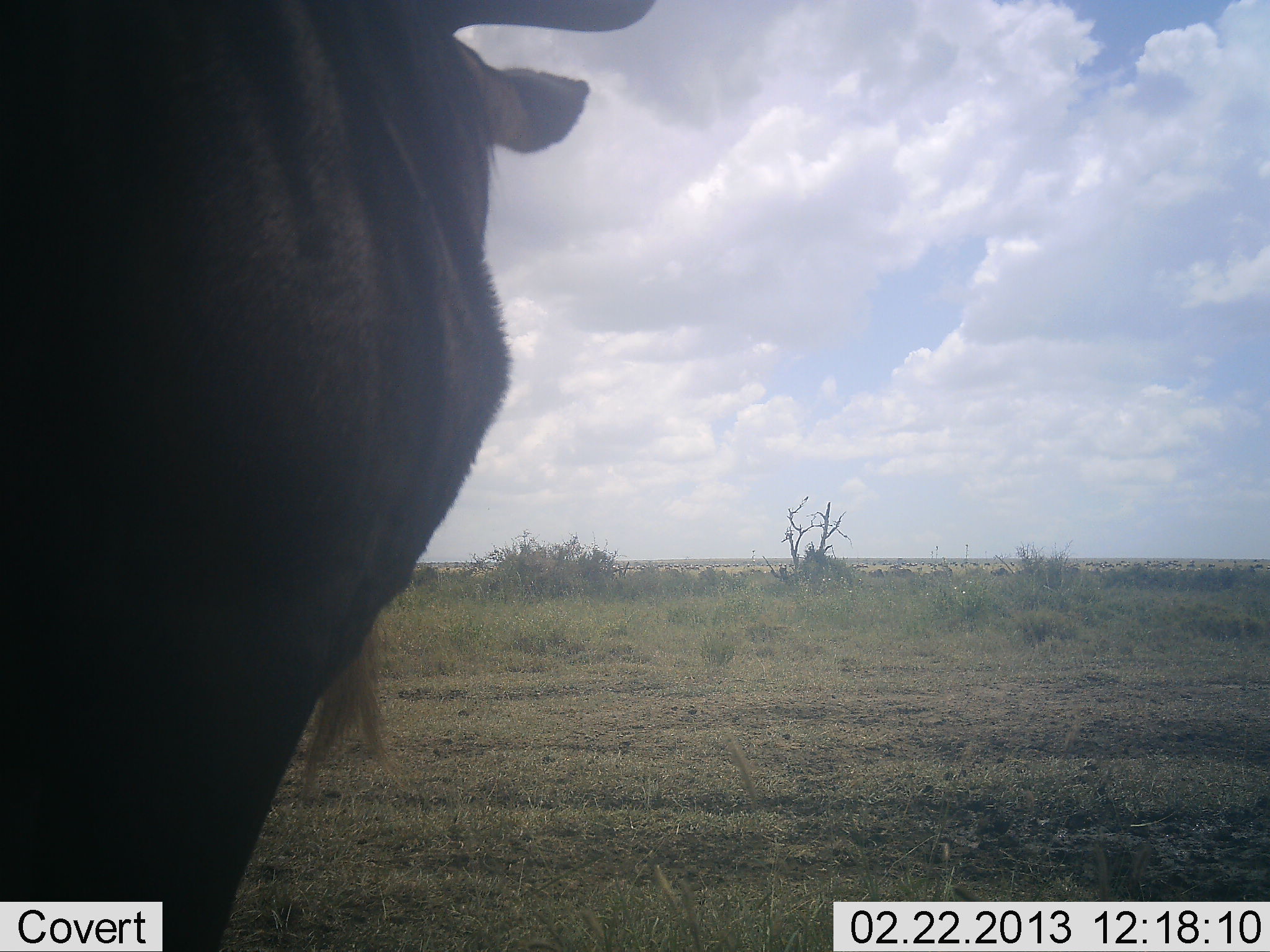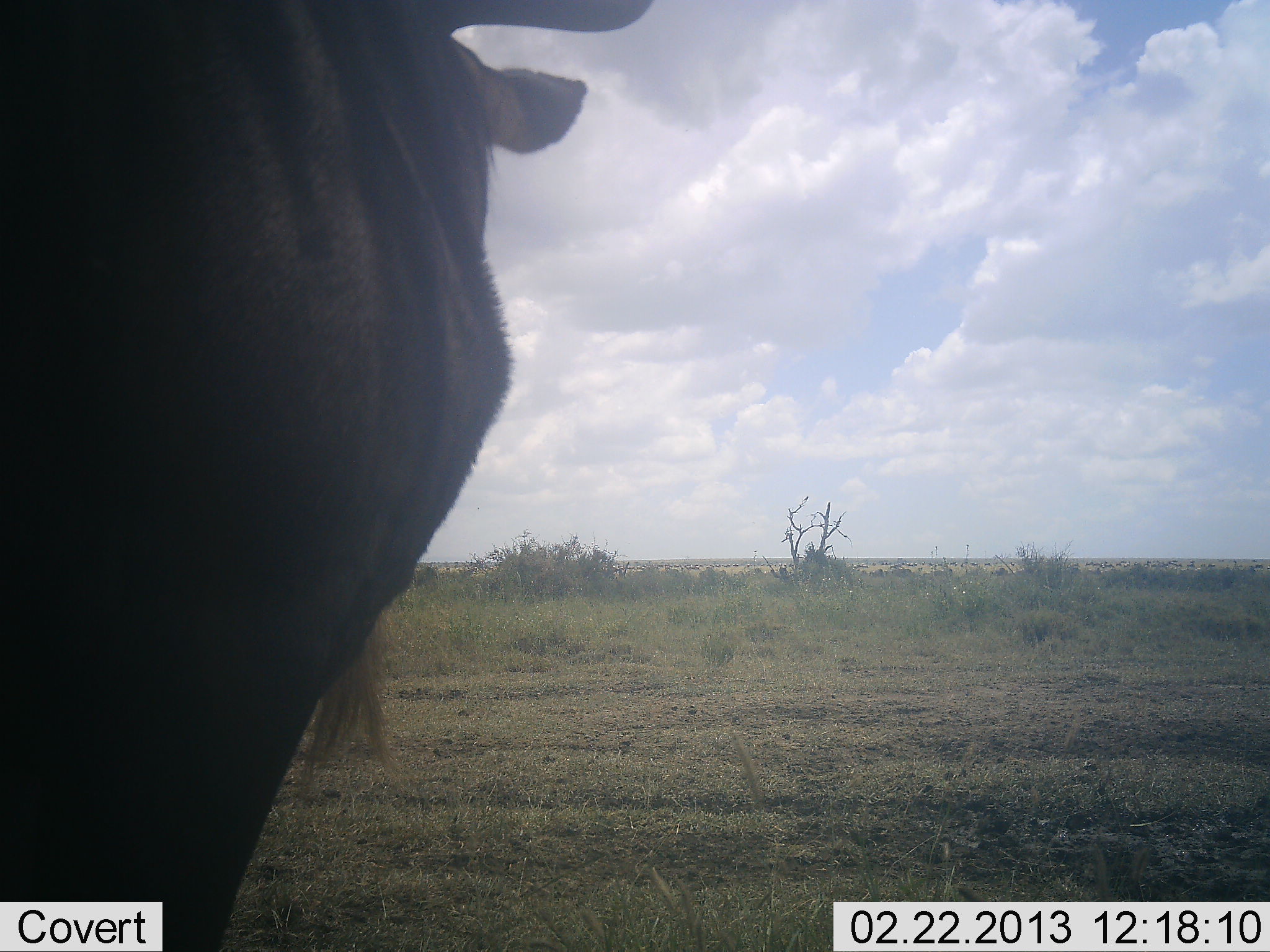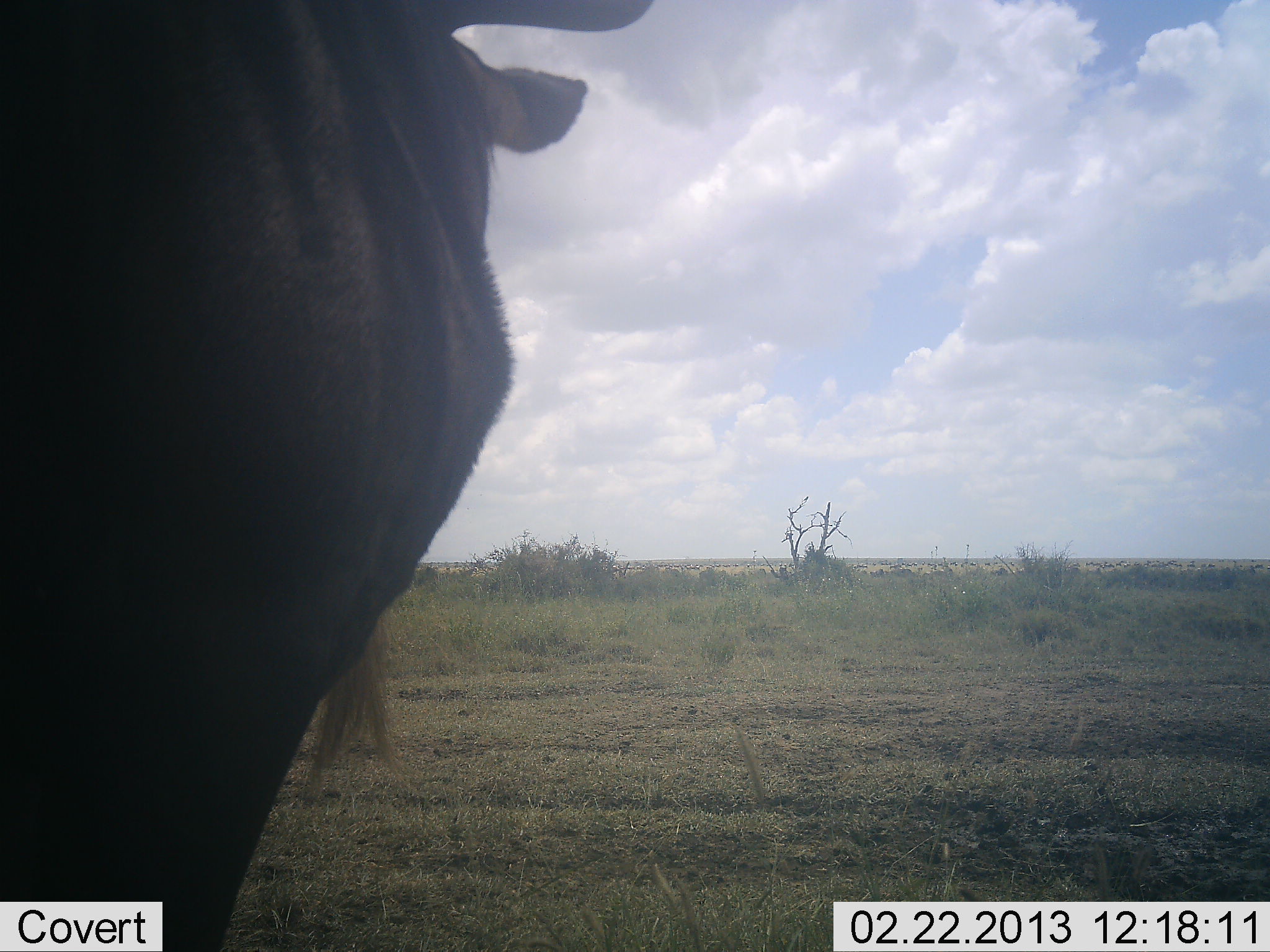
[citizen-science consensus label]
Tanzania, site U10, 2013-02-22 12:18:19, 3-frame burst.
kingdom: Animalia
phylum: Chordata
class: Mammalia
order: Artiodactyla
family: Bovidae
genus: Connochaetes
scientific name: Connochaetes taurinus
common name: blue wildebeest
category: wildebeest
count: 1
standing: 100%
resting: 0%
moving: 0%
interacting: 0%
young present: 0%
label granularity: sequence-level